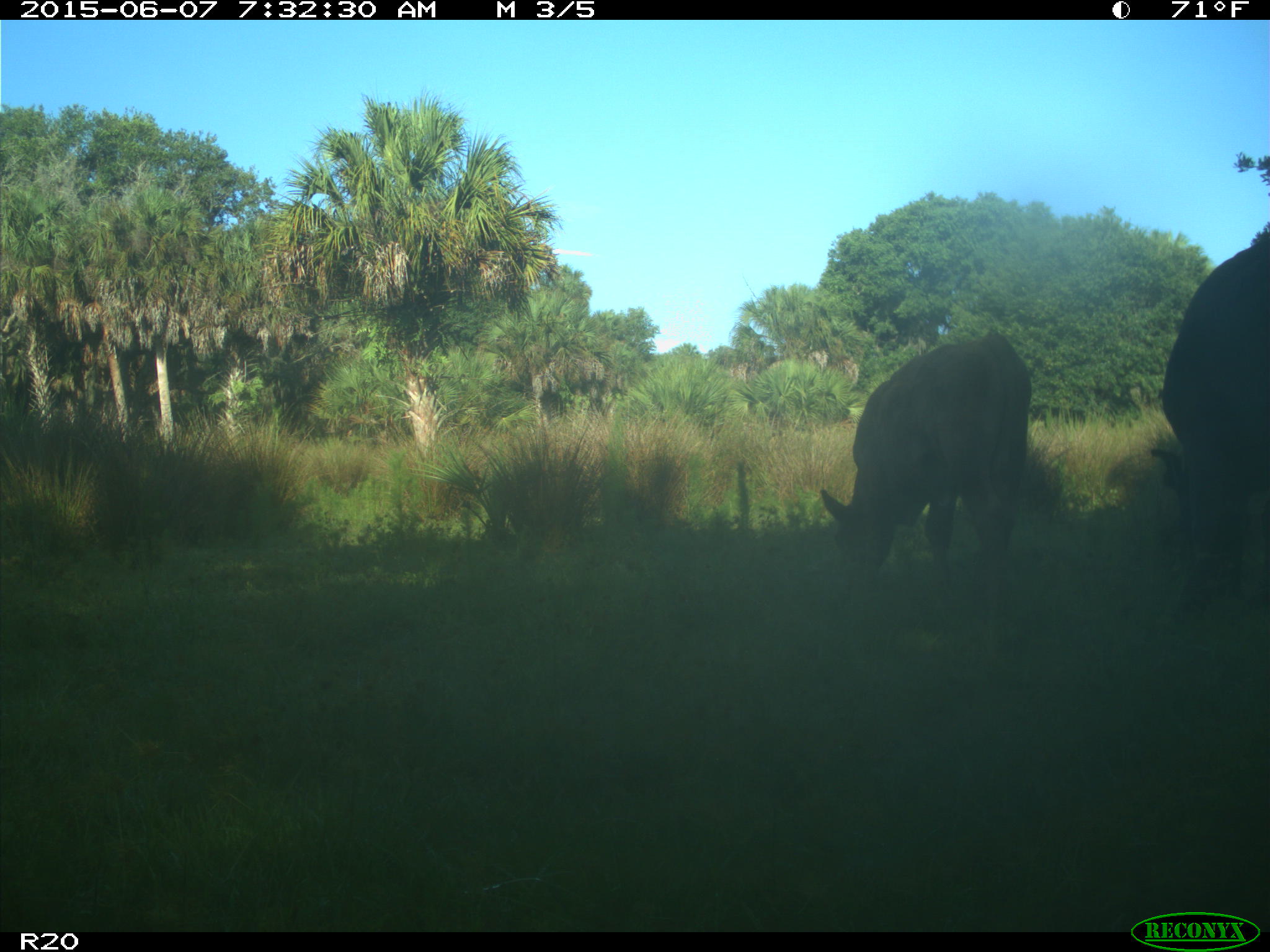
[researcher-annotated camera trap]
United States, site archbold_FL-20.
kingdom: Animalia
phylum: Chordata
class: Mammalia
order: Artiodactyla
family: Bovidae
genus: Bos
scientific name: Bos taurus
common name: domestic cow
Bos taurus (domestic cow).